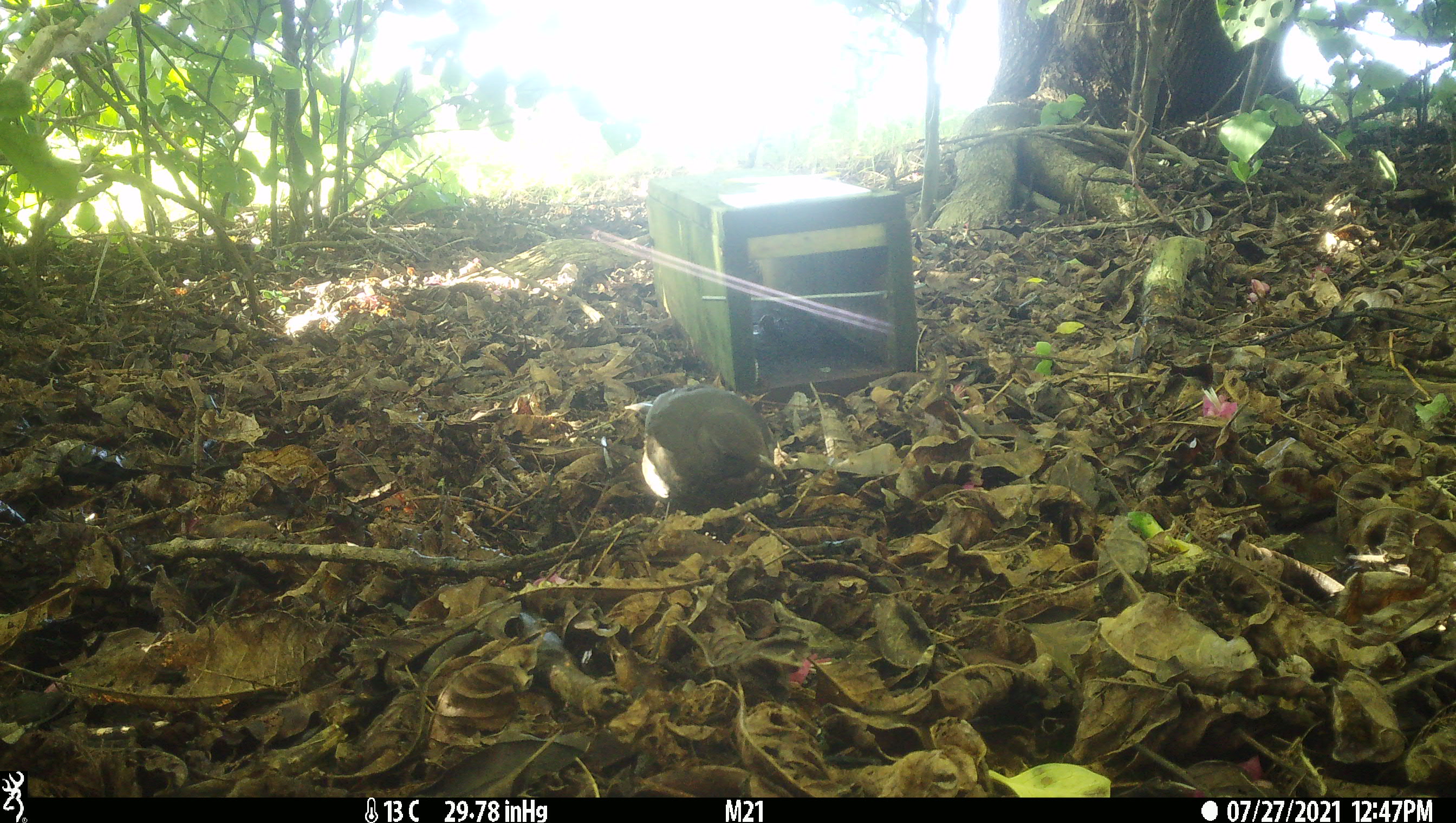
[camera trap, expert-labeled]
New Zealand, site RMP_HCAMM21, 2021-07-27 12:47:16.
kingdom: Animalia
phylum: Chordata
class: Aves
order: Passeriformes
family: Turdidae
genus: Turdus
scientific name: Turdus merula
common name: eurasian blackbird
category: blackbird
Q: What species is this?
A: Blackbird (eurasian blackbird) (Turdus merula).